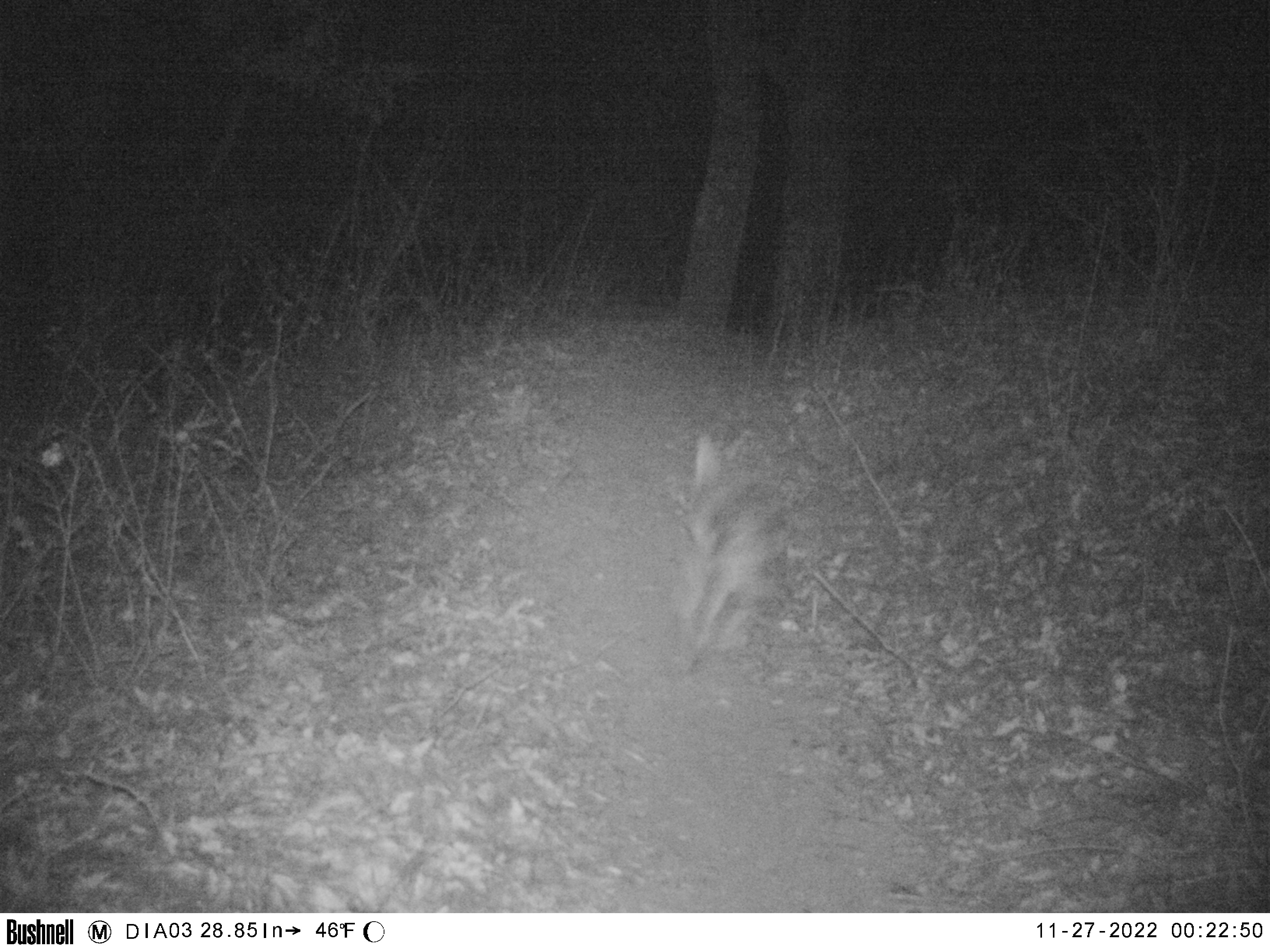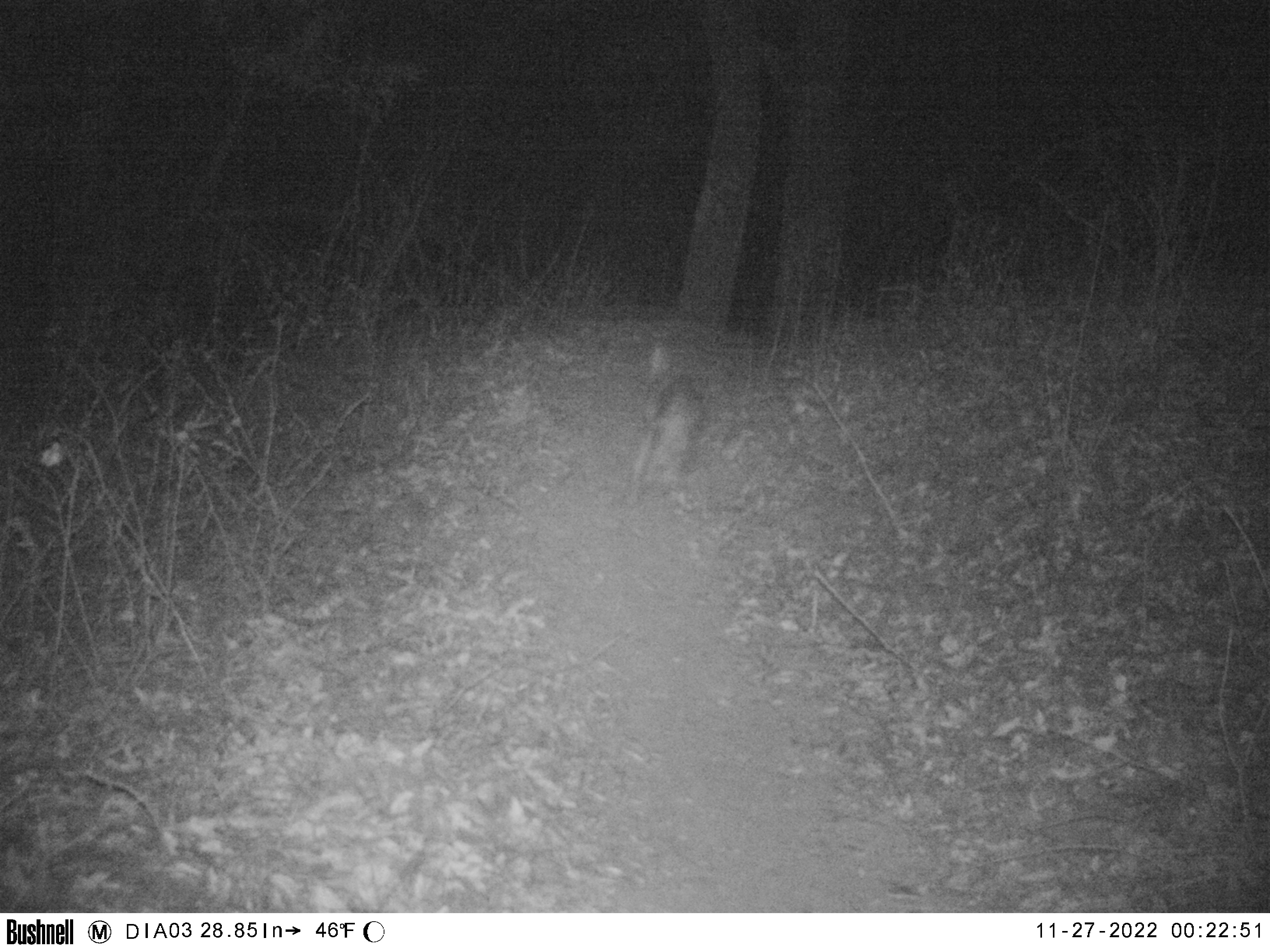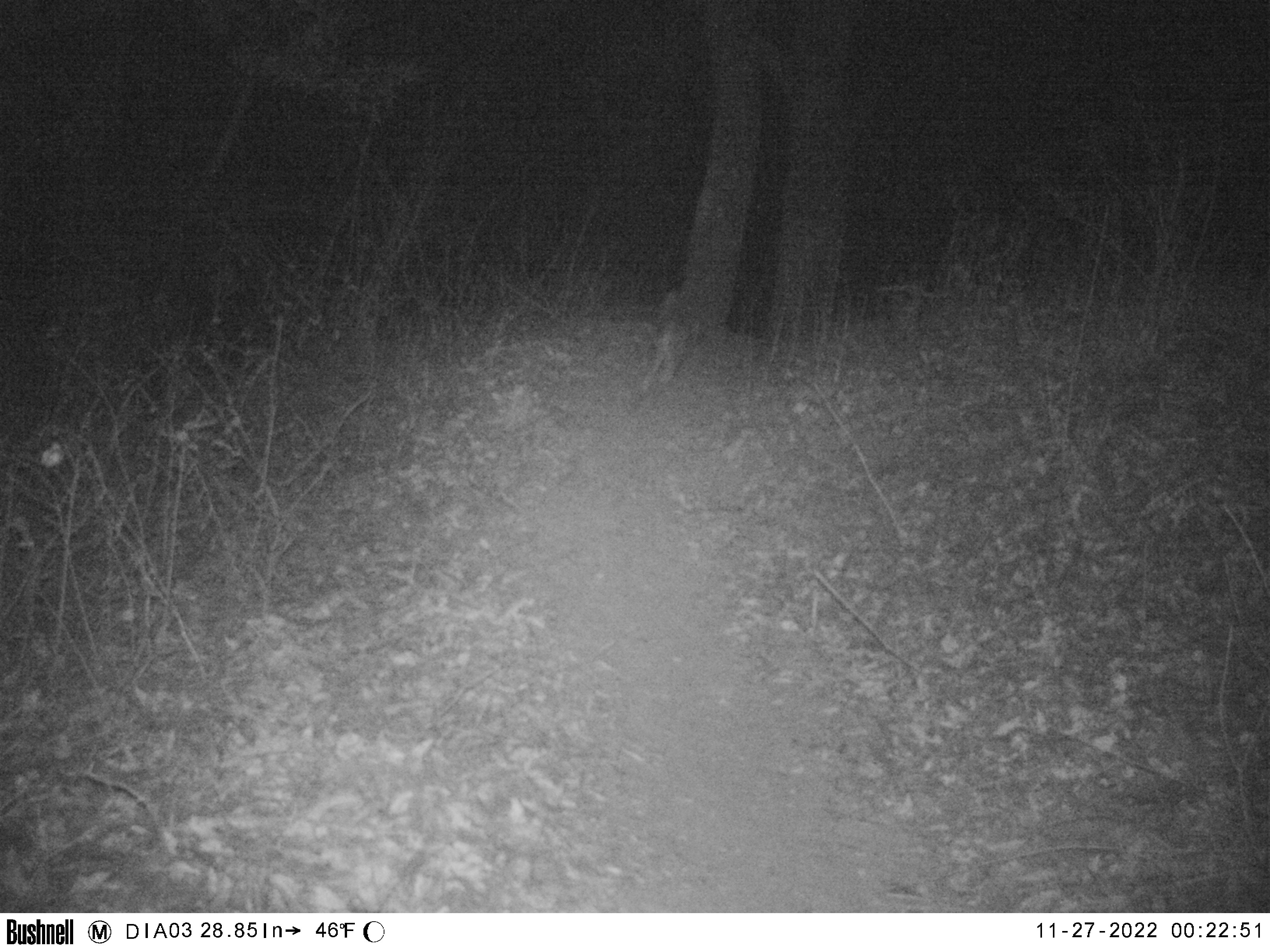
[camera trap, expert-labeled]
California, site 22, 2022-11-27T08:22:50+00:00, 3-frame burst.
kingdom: Animalia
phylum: Chordata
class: Mammalia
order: Carnivora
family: Canidae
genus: Canis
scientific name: Canis latrans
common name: coyote